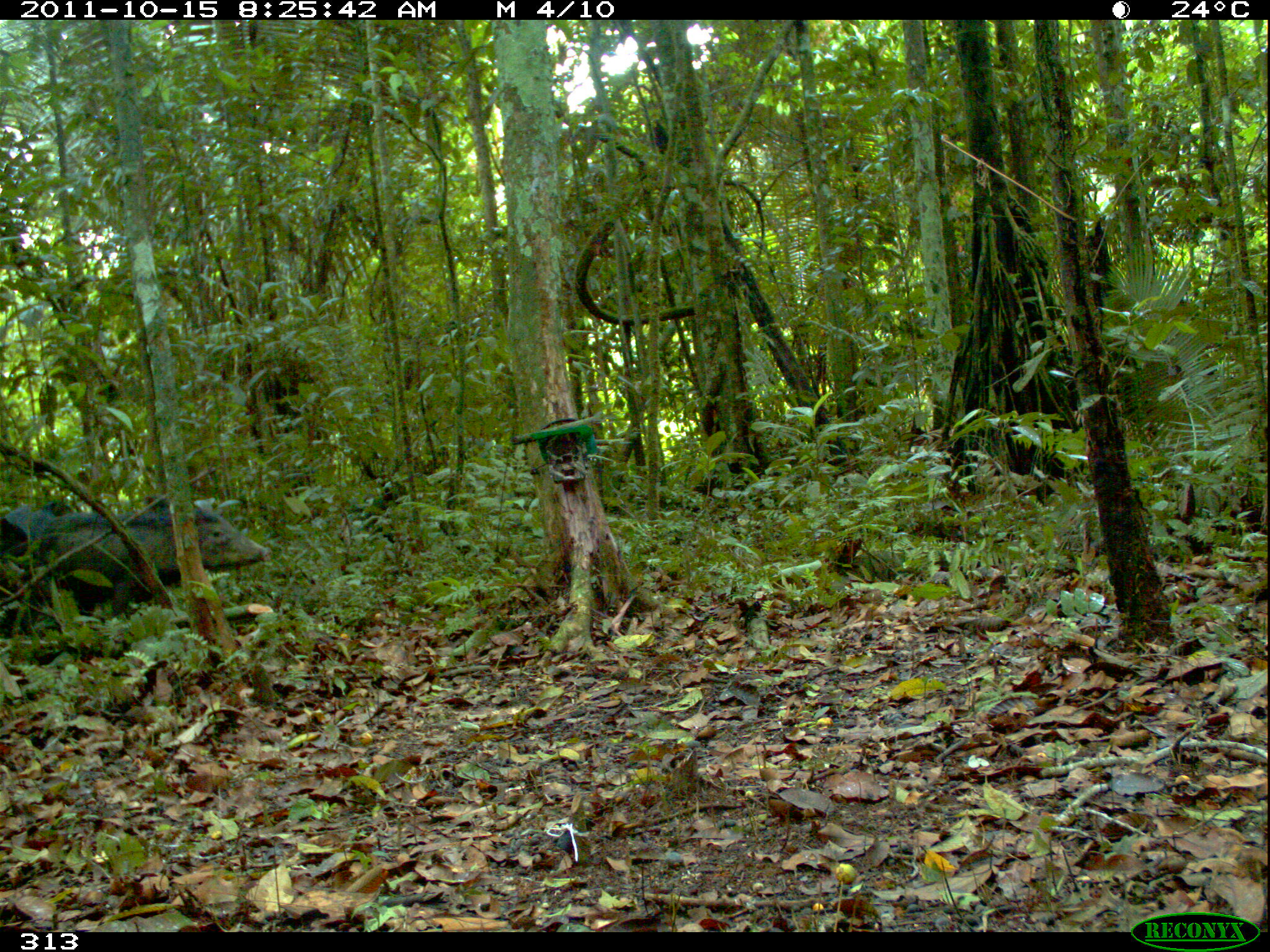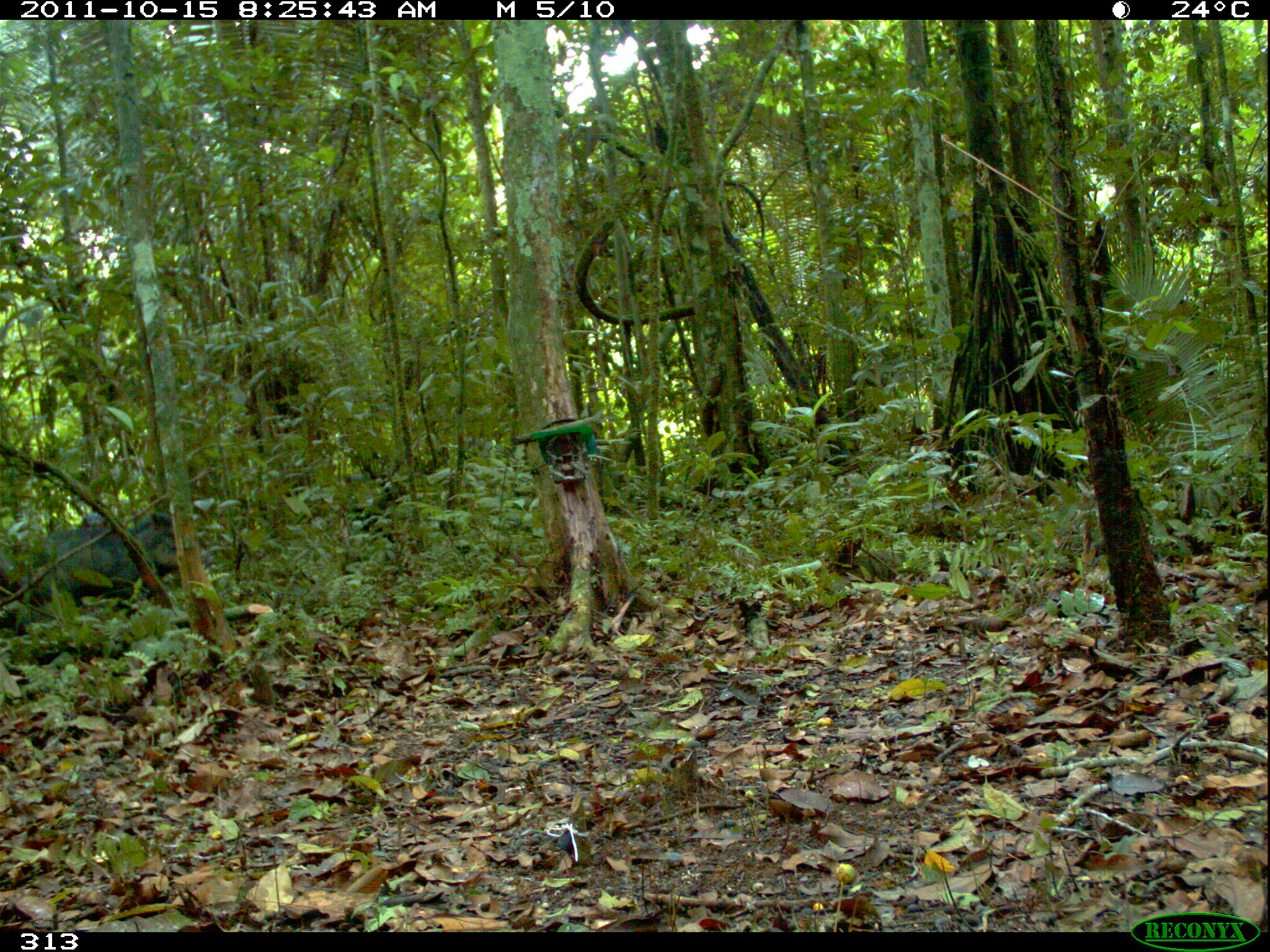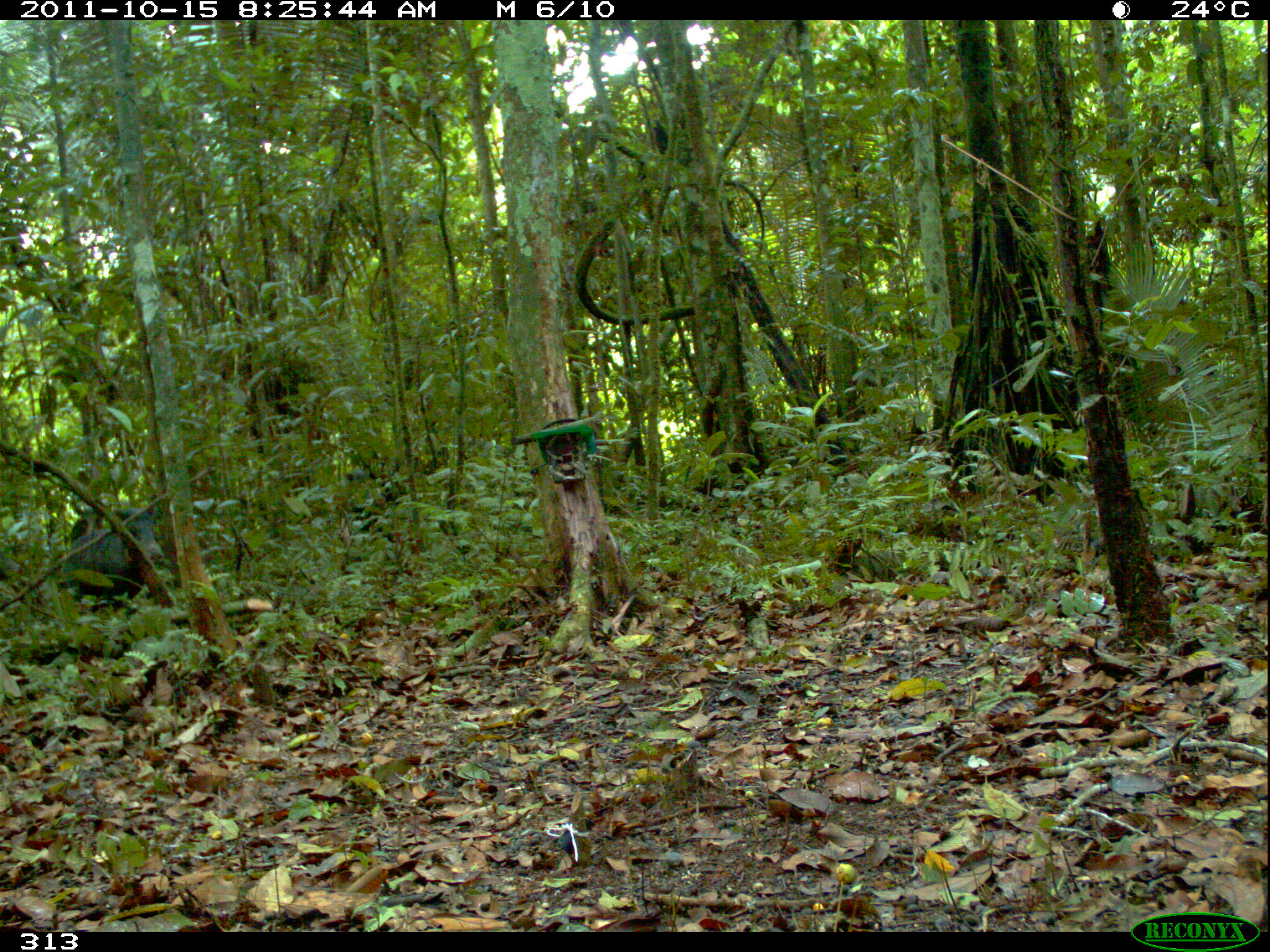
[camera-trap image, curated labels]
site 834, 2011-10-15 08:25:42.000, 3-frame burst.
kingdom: Animalia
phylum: Chordata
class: Mammalia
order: Artiodactyla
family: Tayassuidae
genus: Tayassu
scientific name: Tayassu pecari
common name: white-lipped peccary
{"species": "Tayassu pecari (white-lipped peccary)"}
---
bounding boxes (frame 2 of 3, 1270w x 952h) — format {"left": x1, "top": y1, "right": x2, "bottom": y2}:
tayassu pecari: {"left": 15, "top": 511, "right": 214, "bottom": 627}